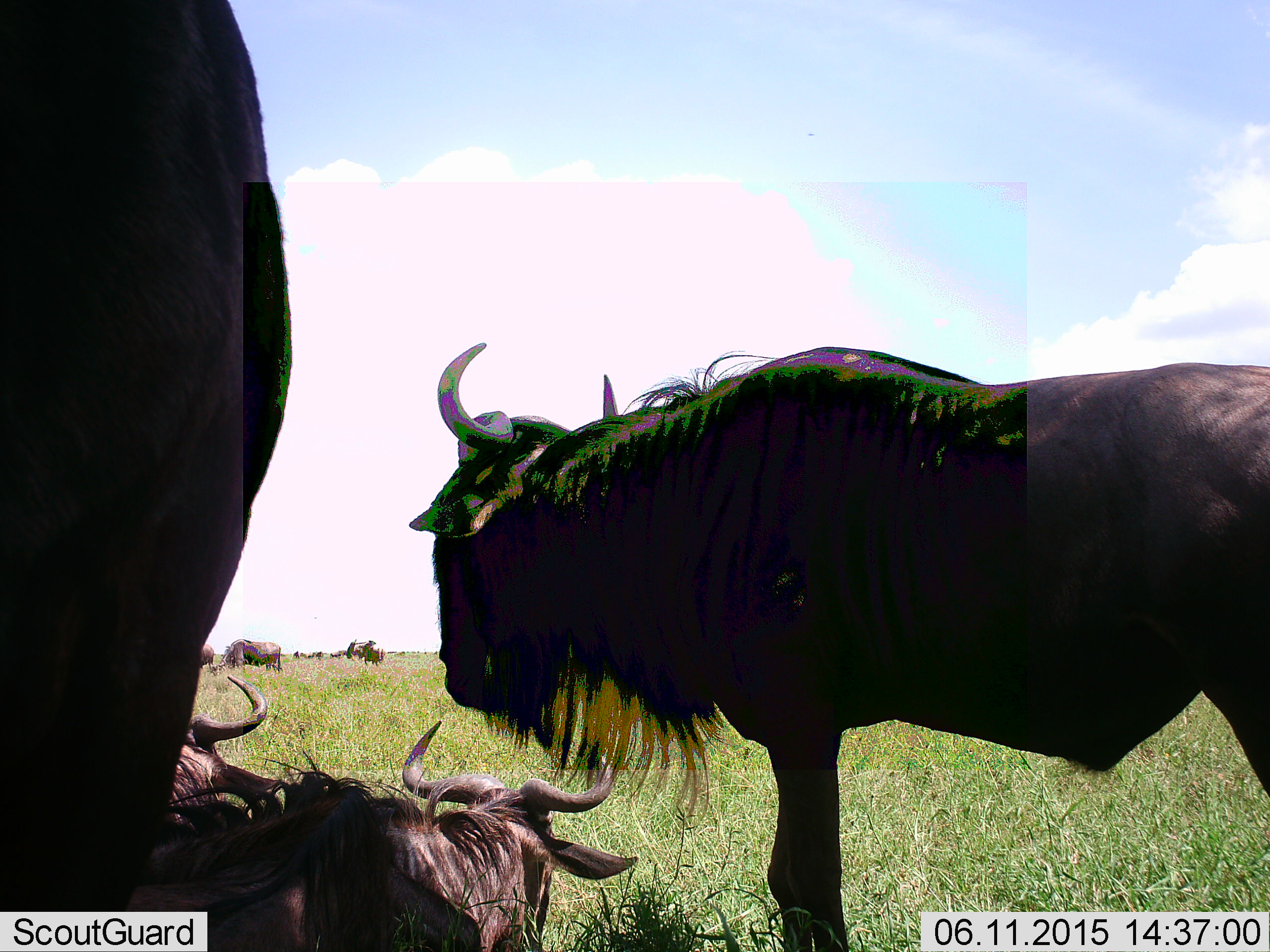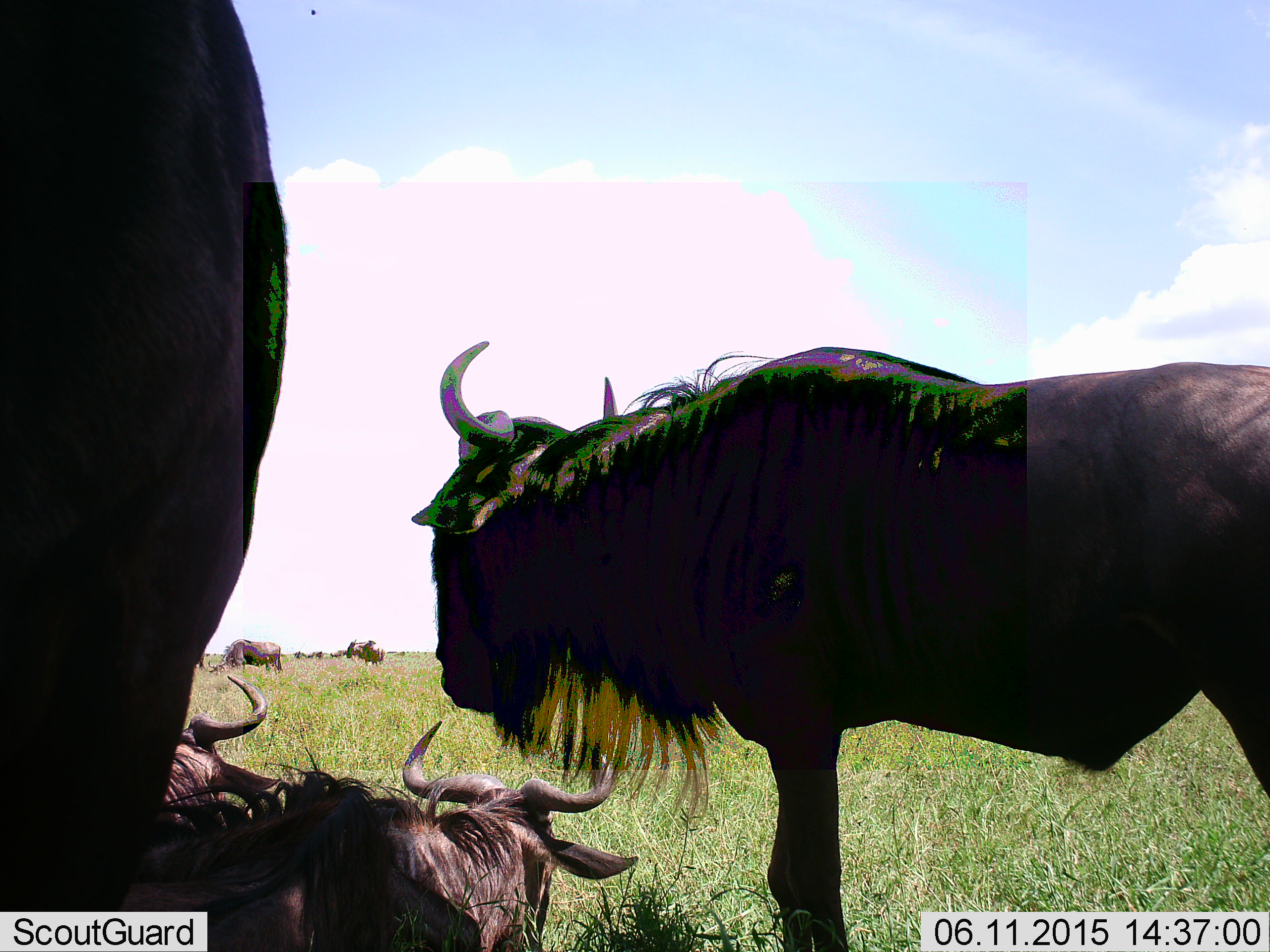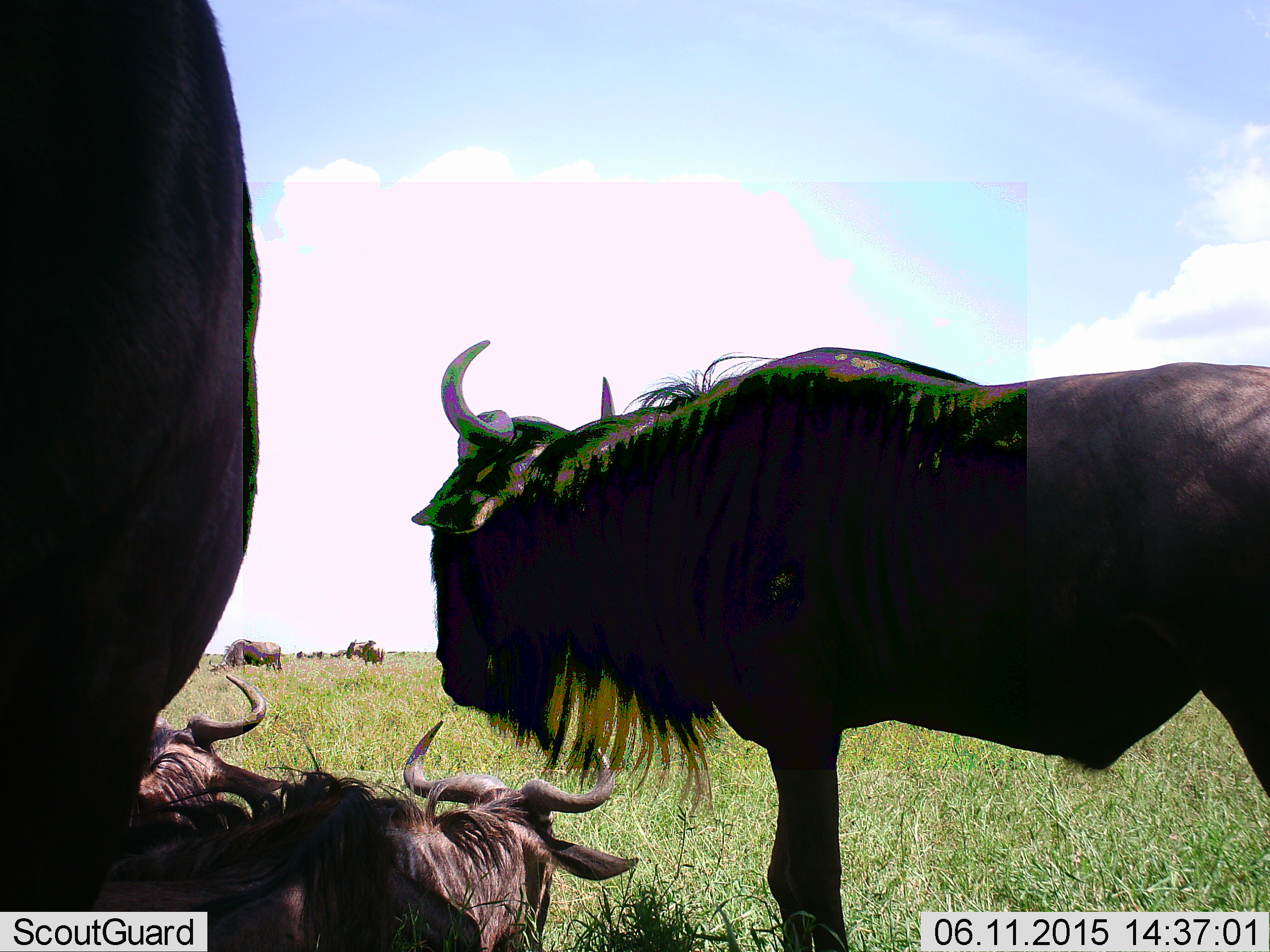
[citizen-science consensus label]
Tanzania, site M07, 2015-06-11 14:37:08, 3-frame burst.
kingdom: Animalia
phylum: Chordata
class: Mammalia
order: Artiodactyla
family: Bovidae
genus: Connochaetes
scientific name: Connochaetes taurinus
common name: blue wildebeest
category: wildebeest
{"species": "wildebeest (blue wildebeest) (Connochaetes taurinus)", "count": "8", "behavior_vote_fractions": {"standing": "80%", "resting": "70%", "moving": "10%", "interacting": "0%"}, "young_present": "0%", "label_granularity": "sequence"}